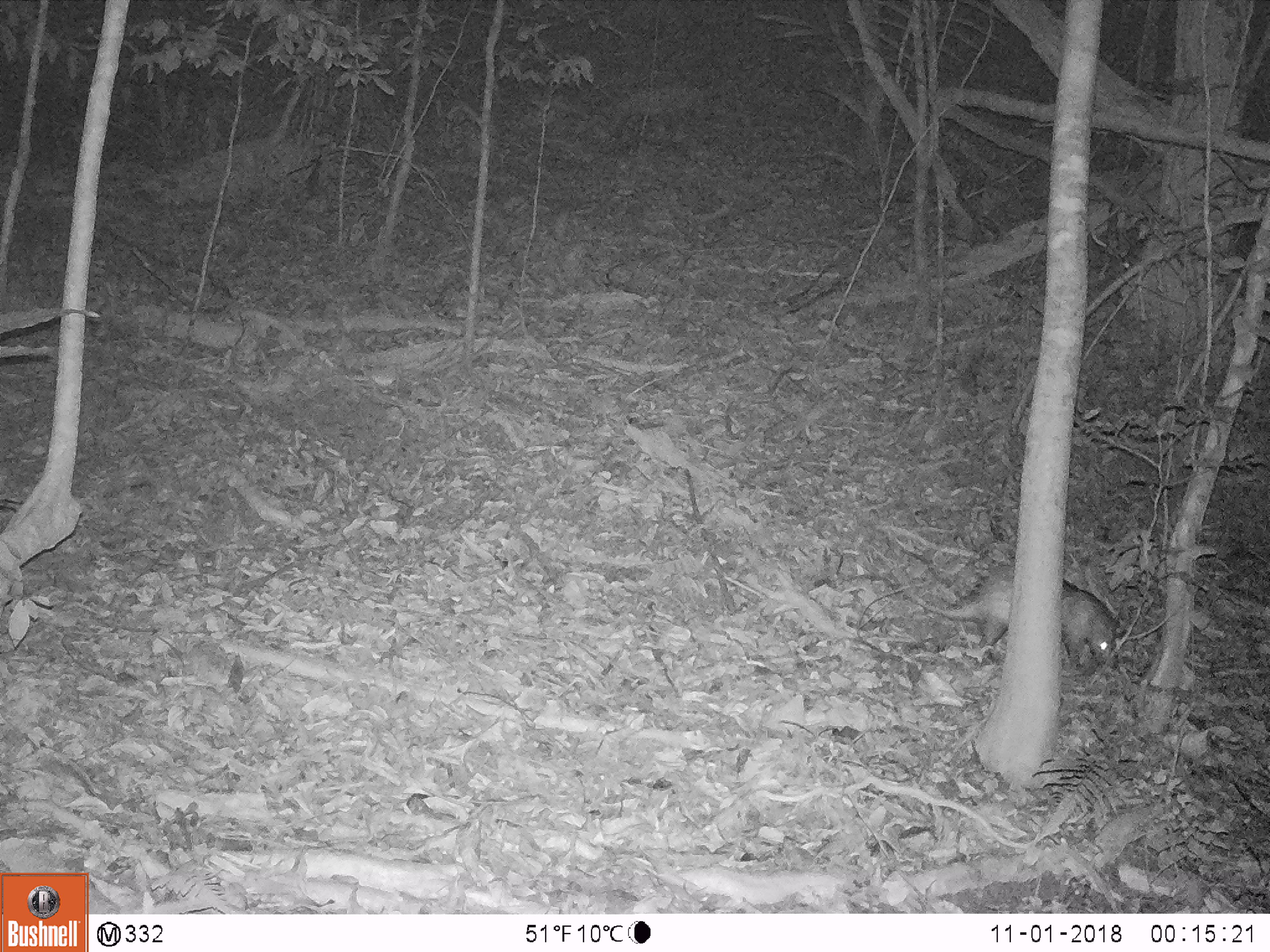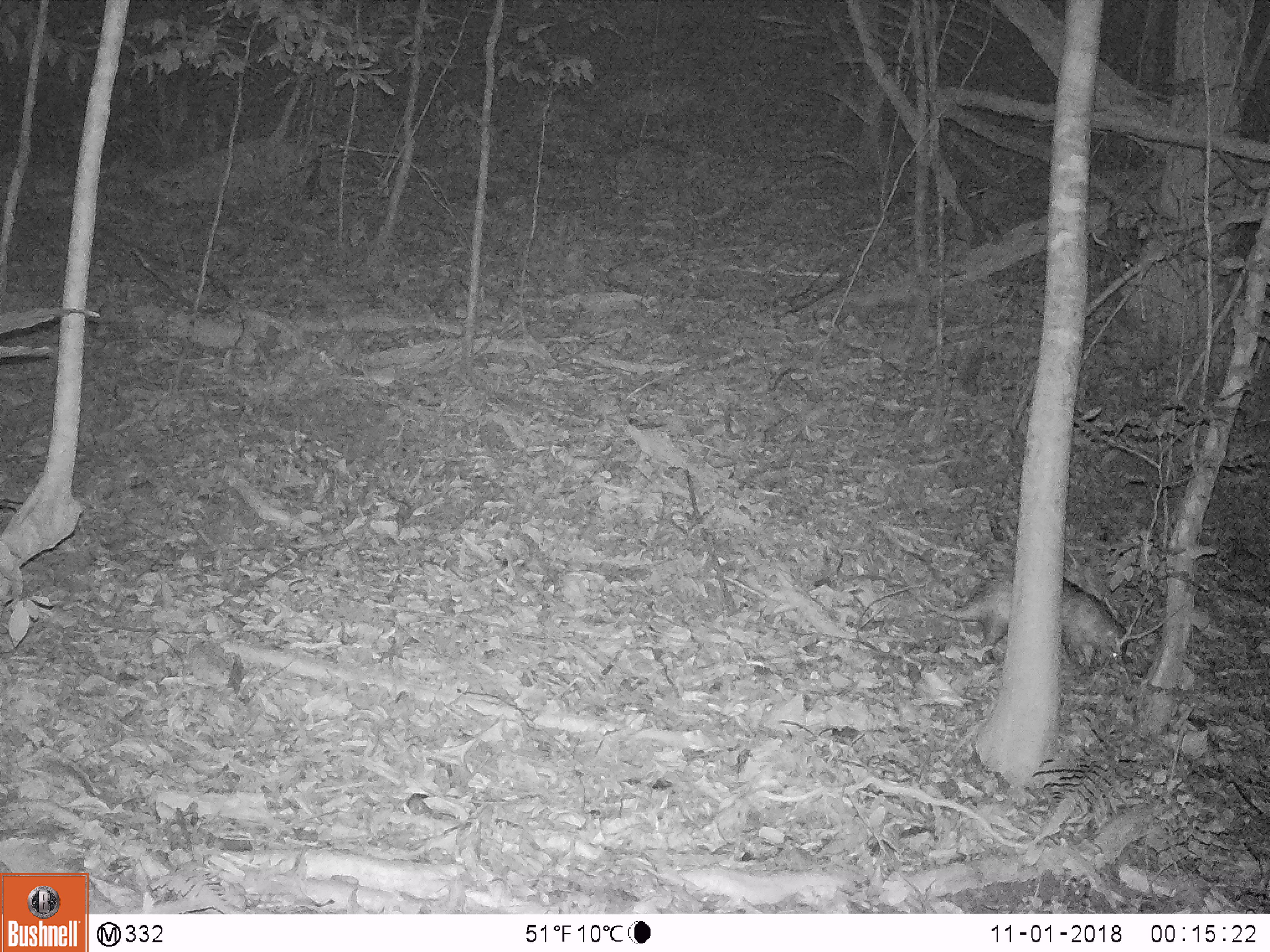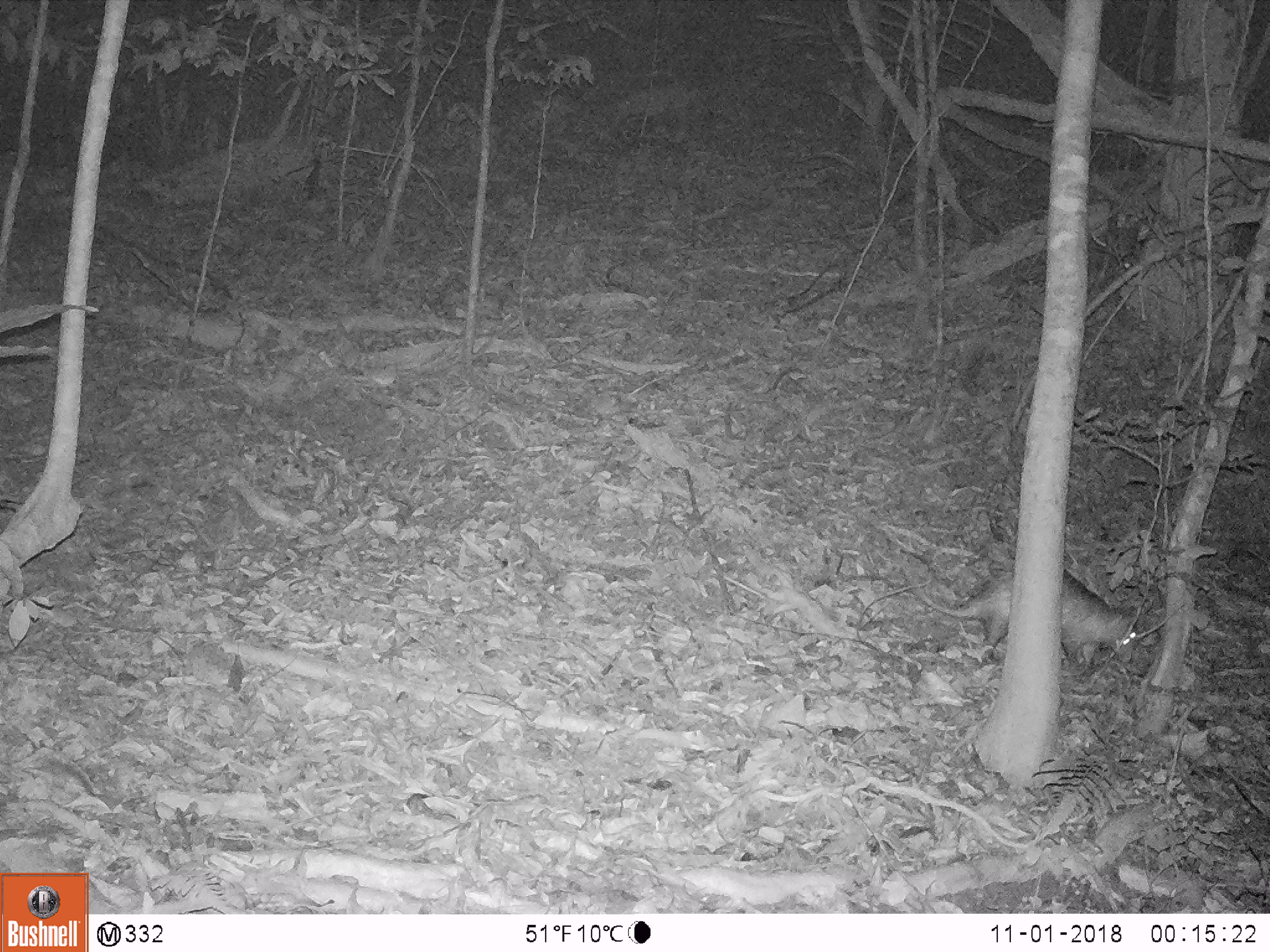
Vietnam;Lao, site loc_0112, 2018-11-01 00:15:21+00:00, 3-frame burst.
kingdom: Animalia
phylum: Chordata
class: Mammalia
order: Rodentia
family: Hystricidae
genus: Atherurus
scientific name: Atherurus macrourus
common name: asiatic brush-tailed porcupine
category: asiatic brush tailed porcupine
Asiatic brush tailed porcupine (asiatic brush-tailed porcupine) (Atherurus macrourus). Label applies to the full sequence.